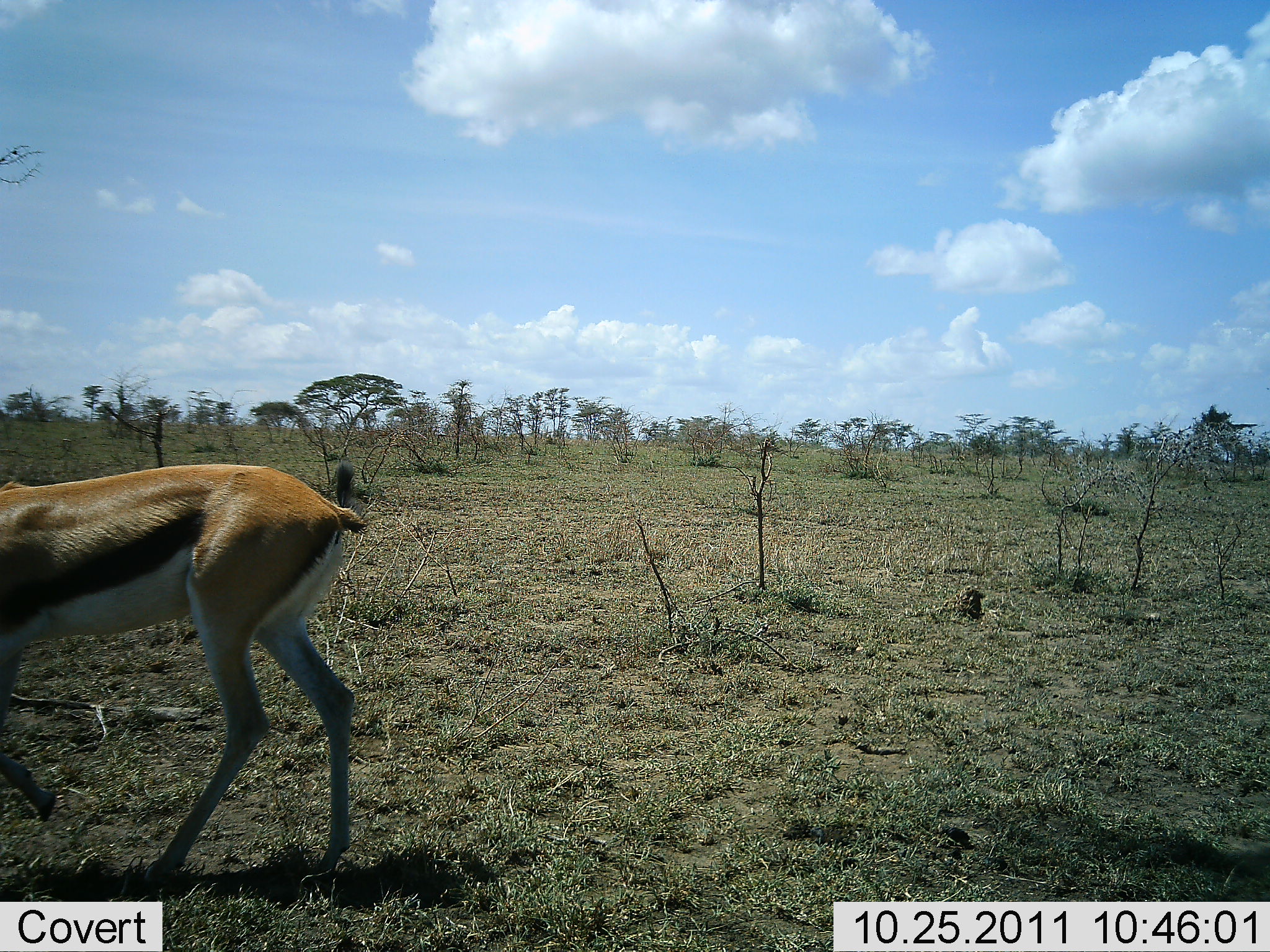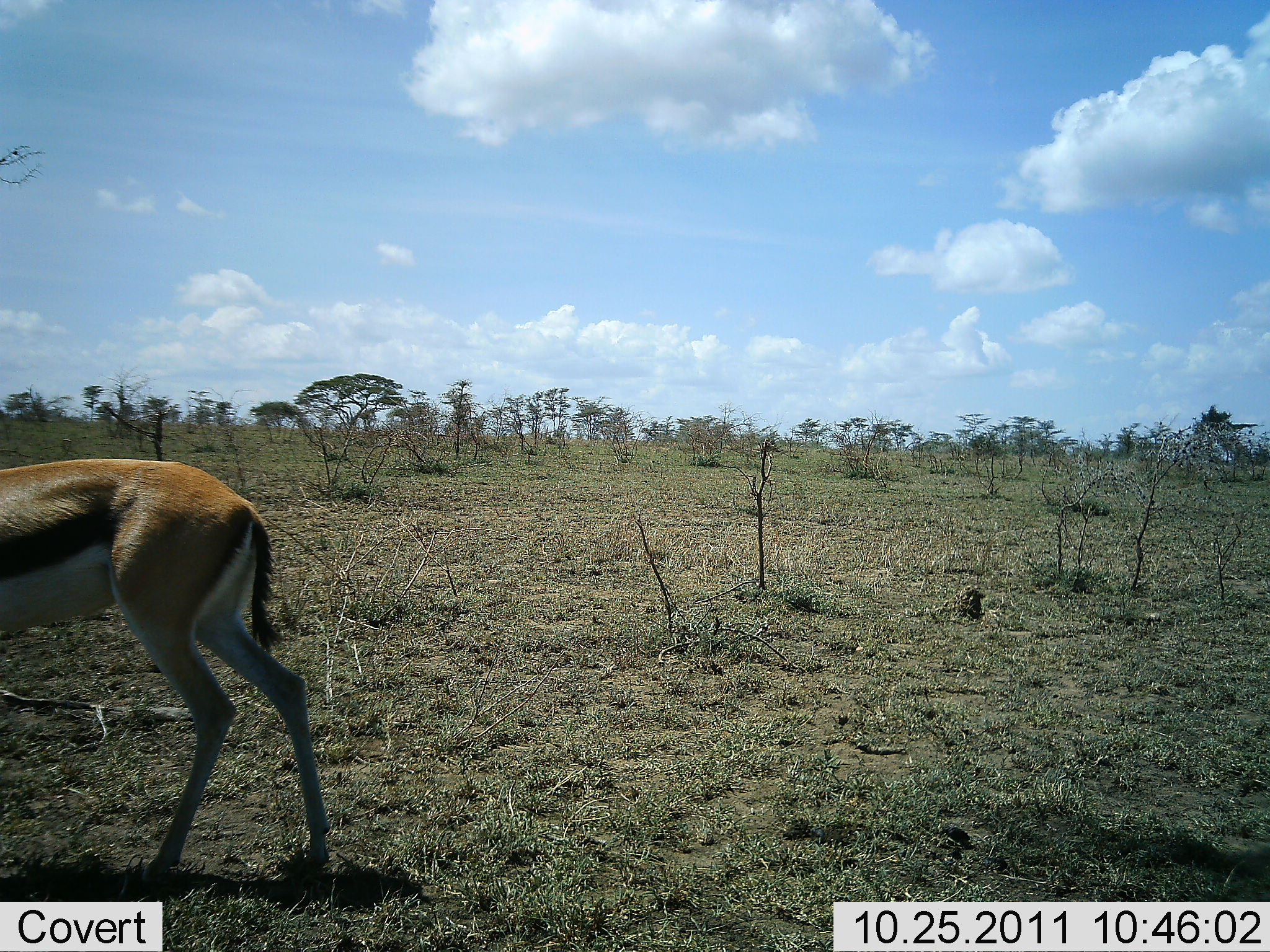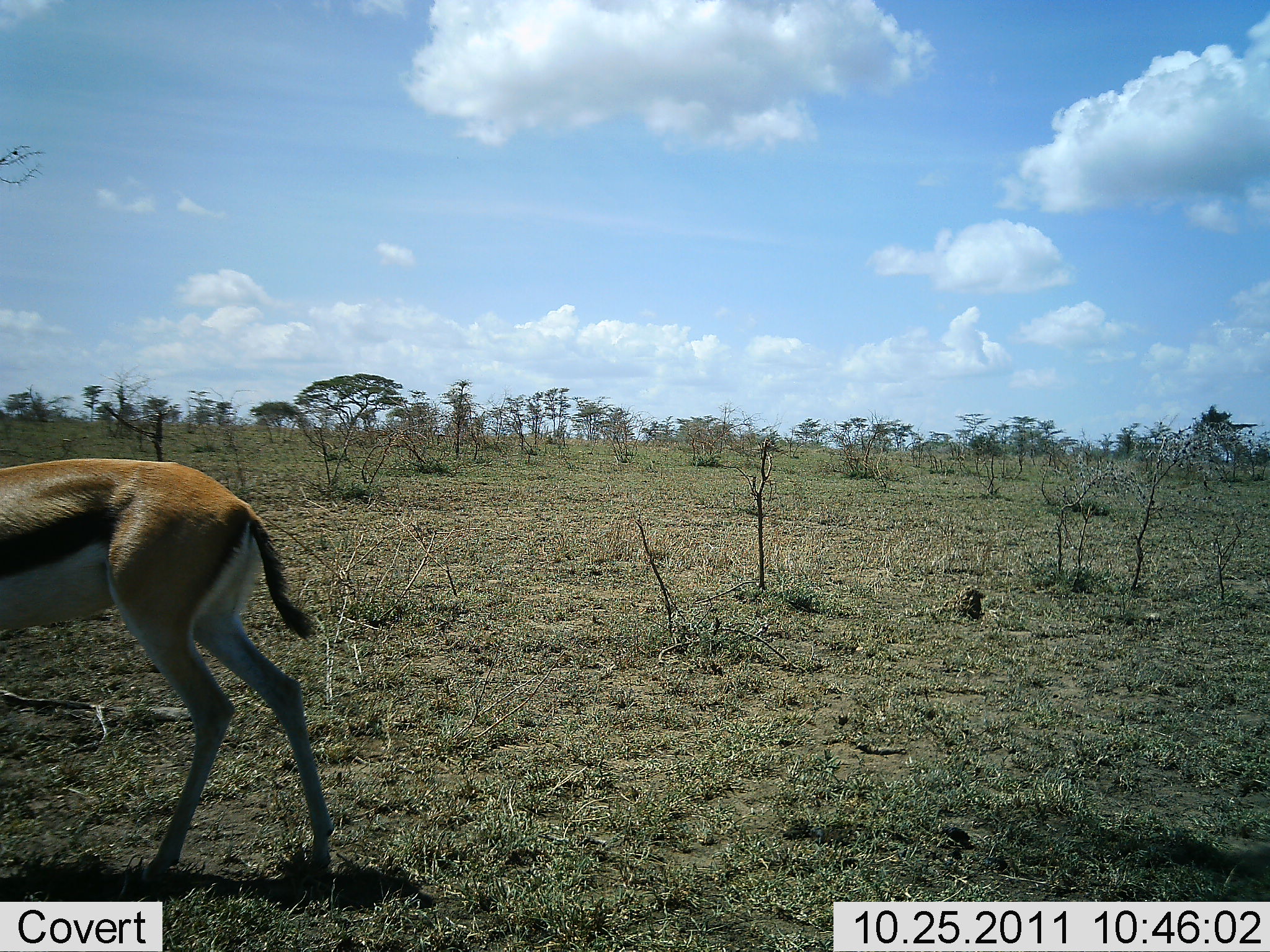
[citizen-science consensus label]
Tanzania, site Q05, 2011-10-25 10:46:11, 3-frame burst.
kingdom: Animalia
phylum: Chordata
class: Mammalia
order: Artiodactyla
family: Bovidae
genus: Eudorcas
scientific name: Eudorcas thomsonii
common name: thomson's gazelle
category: gazellethomsons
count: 1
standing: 64%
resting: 0%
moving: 36%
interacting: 0%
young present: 0%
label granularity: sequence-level